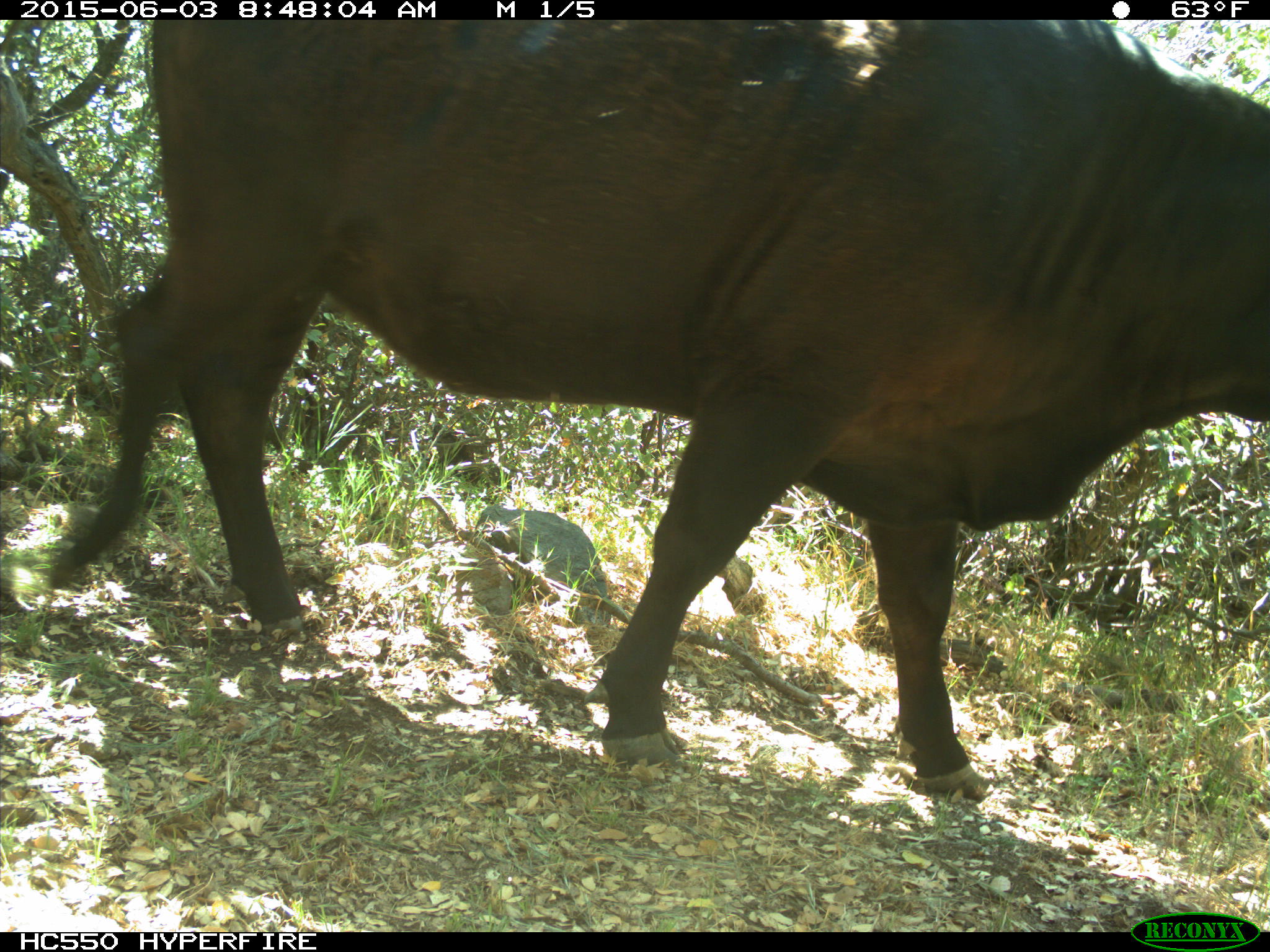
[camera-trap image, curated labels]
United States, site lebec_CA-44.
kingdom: Animalia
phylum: Chordata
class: Mammalia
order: Artiodactyla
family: Bovidae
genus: Bos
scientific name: Bos taurus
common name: domestic cow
Bos taurus (domestic cow).